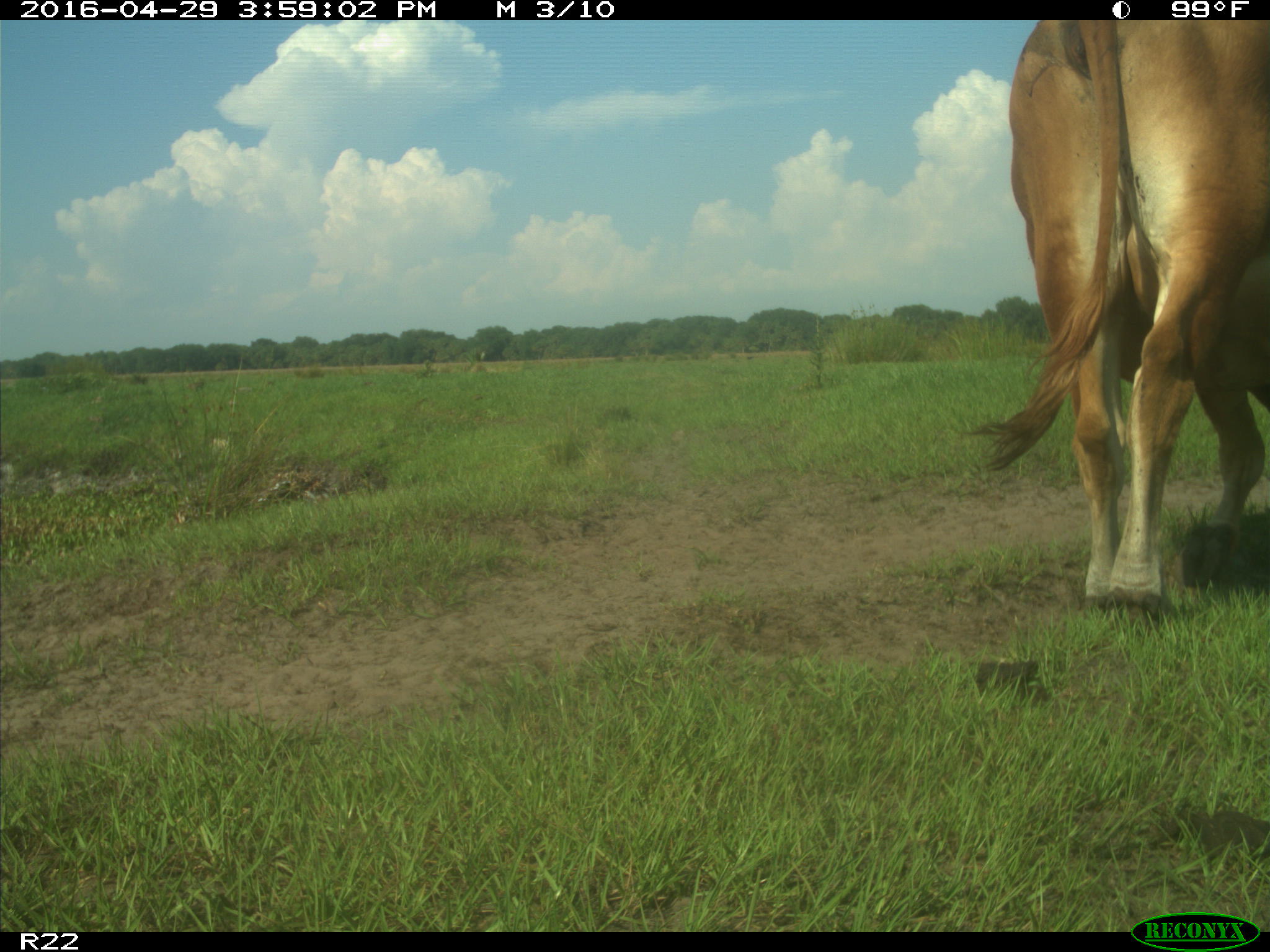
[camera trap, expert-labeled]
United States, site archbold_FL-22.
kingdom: Animalia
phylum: Chordata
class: Mammalia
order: Artiodactyla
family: Bovidae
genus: Bos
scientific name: Bos taurus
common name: domestic cow